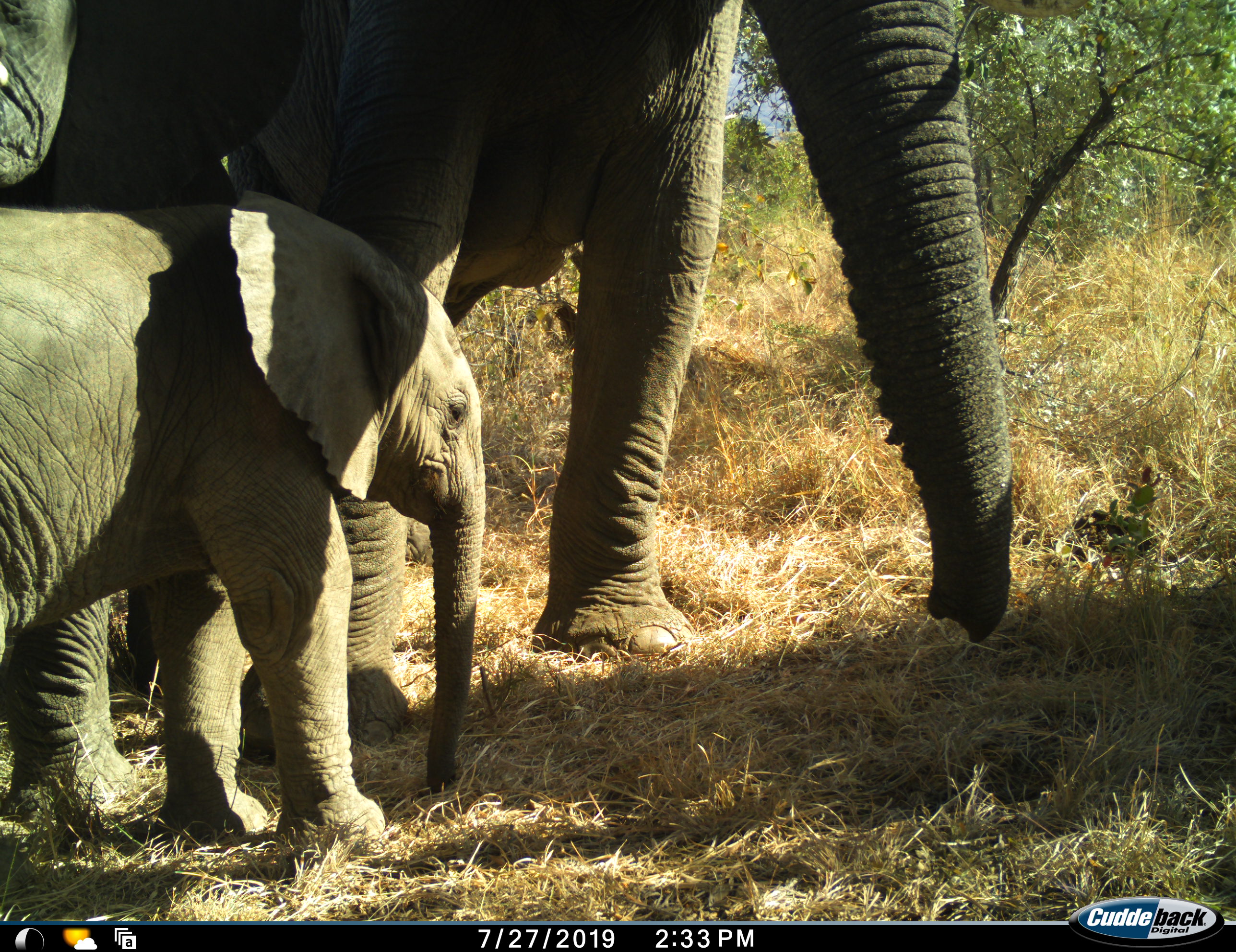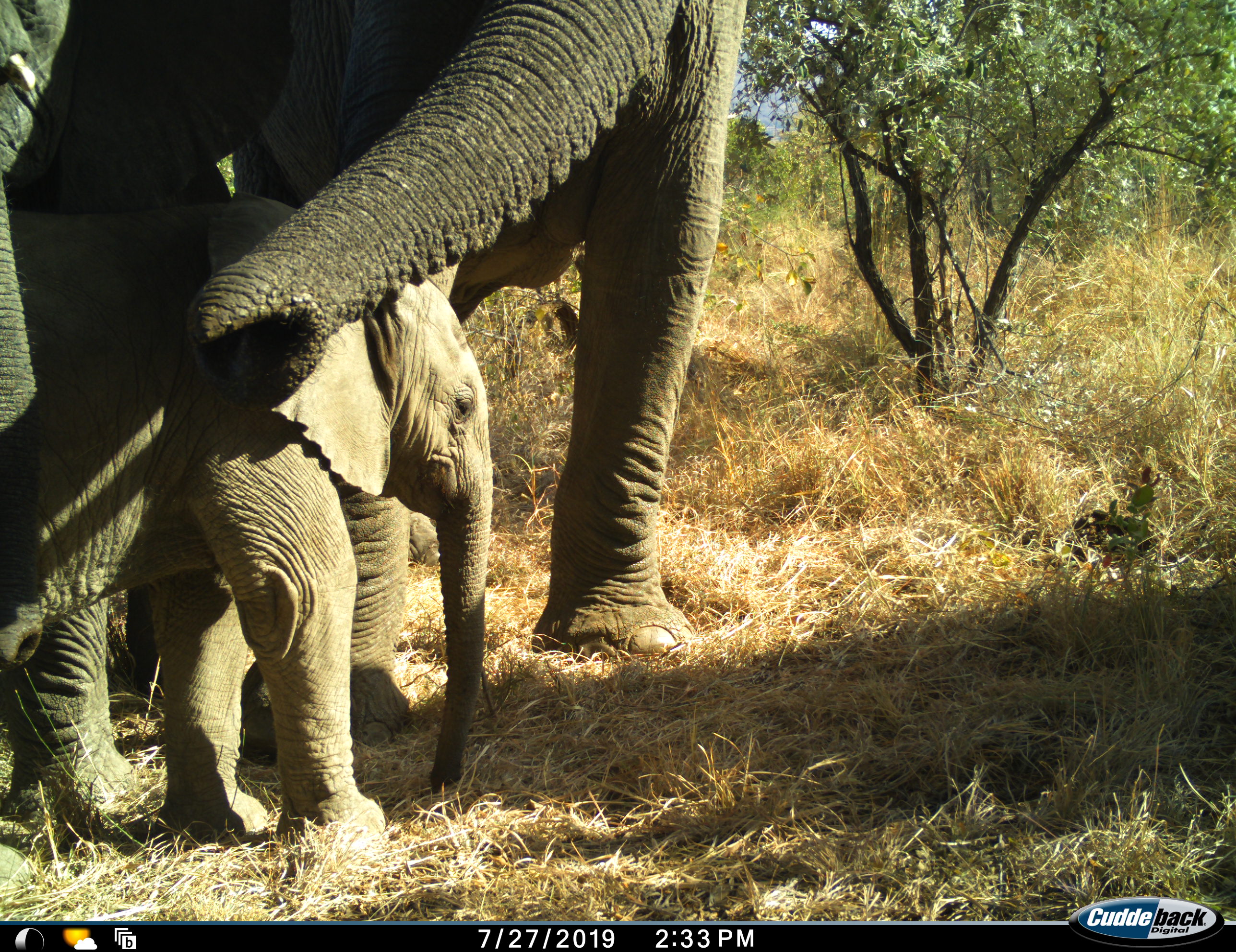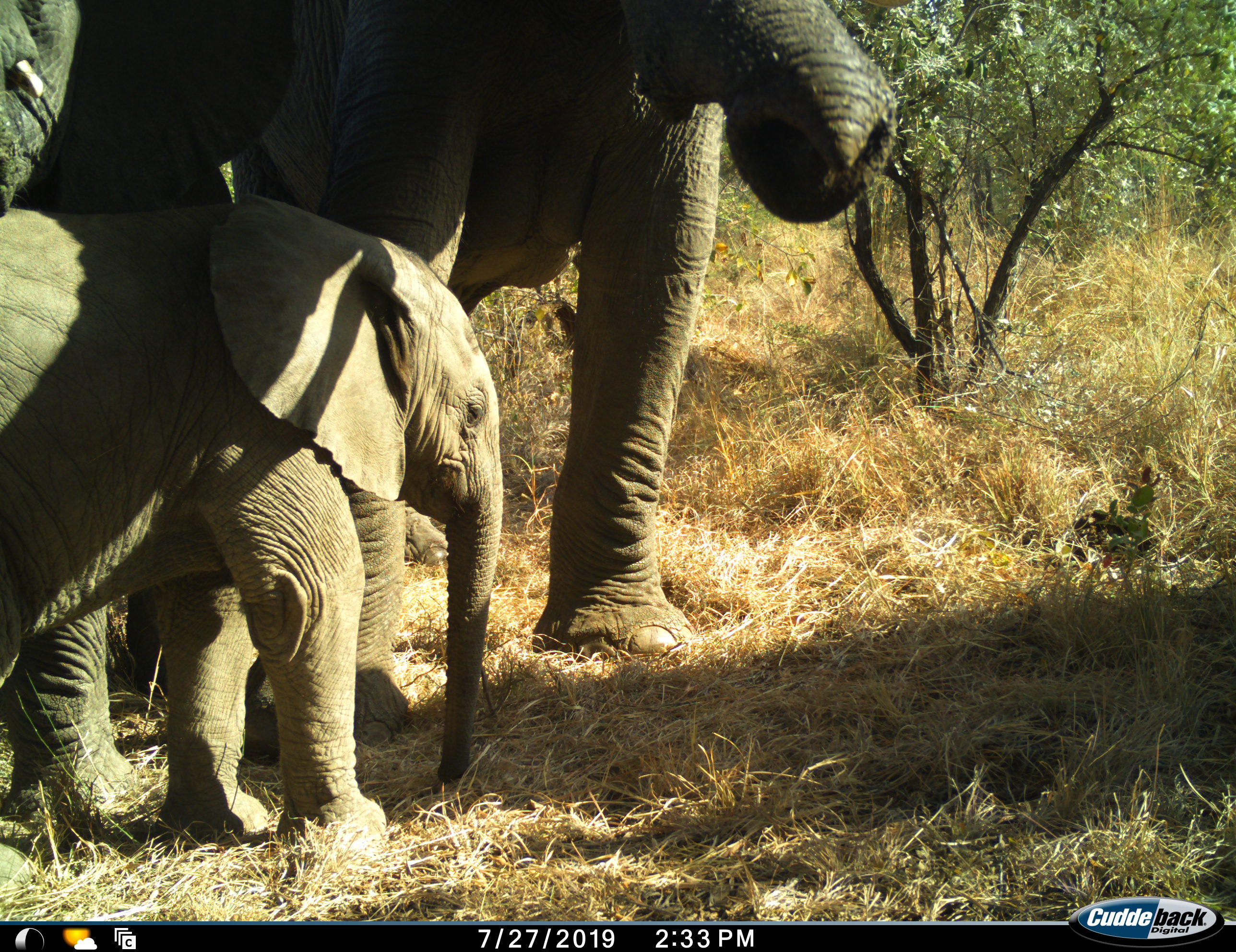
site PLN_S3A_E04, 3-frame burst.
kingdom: Animalia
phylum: Chordata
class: Mammalia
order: Proboscidea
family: Elephantidae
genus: Loxodonta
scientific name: Loxodonta africana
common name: african bush elephant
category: elephant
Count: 3.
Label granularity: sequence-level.